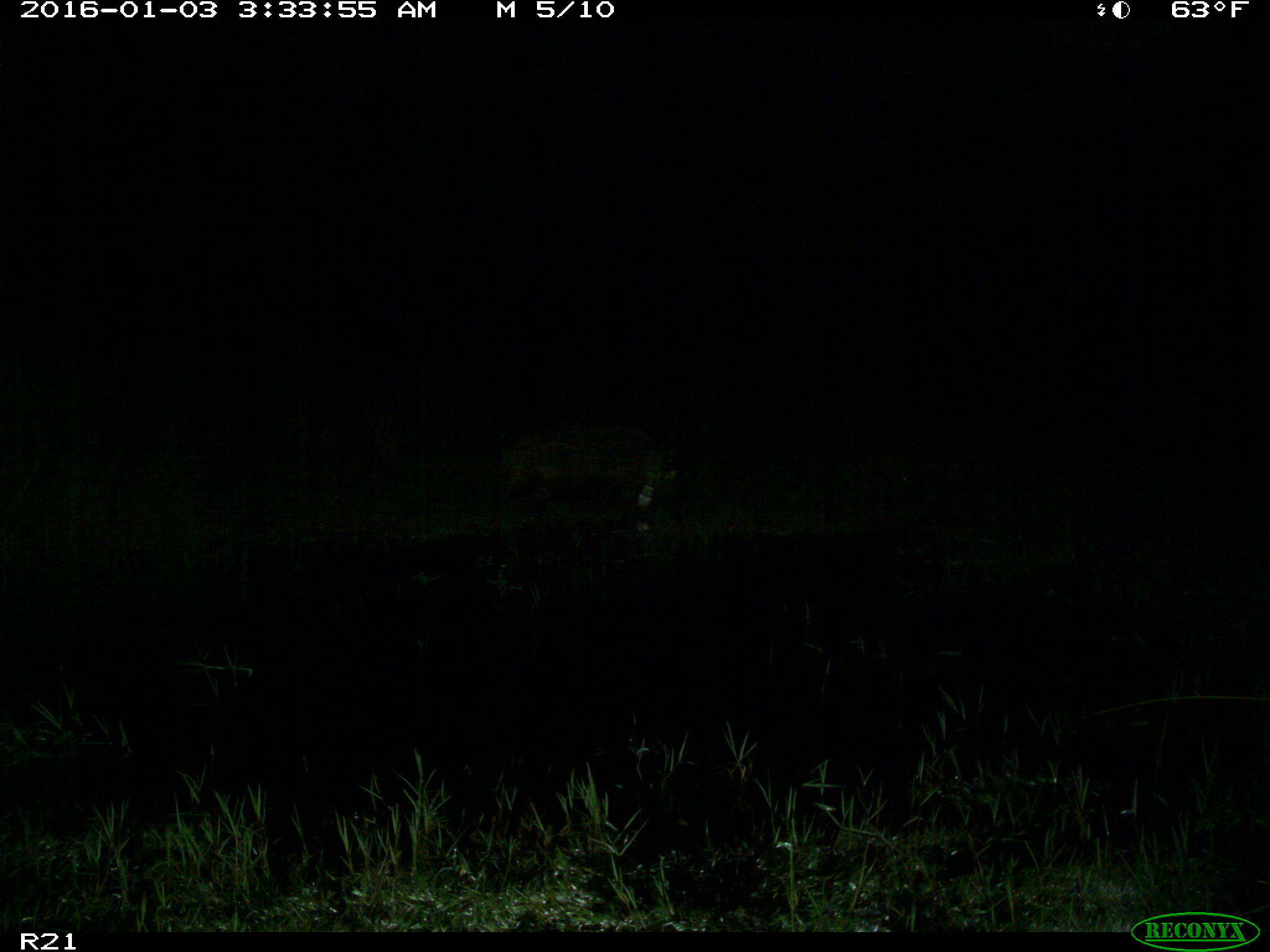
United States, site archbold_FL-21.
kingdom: Animalia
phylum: Chordata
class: Mammalia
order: Artiodactyla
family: Suidae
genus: Sus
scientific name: Sus scrofa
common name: wild boar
Sus scrofa (wild boar).